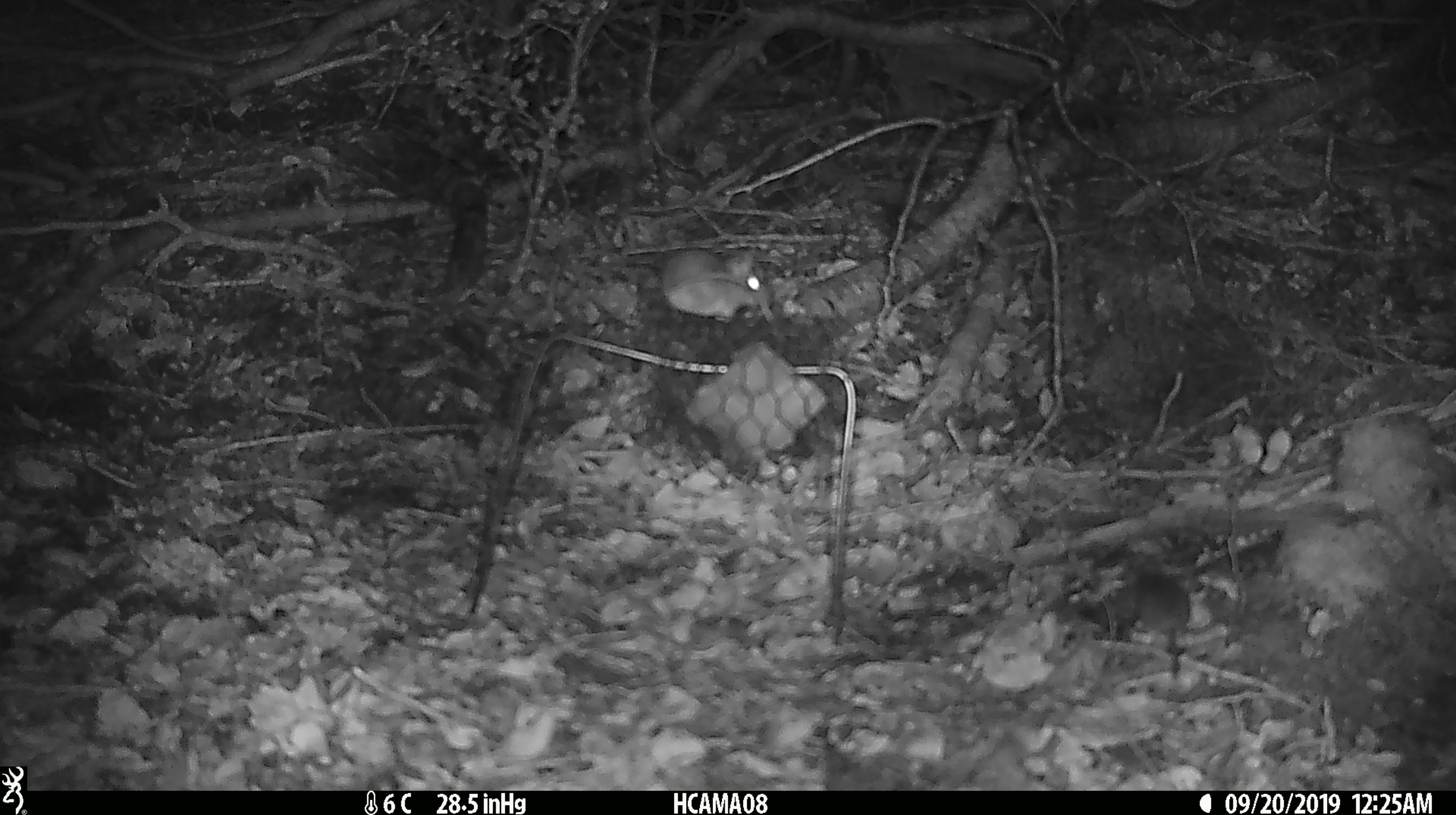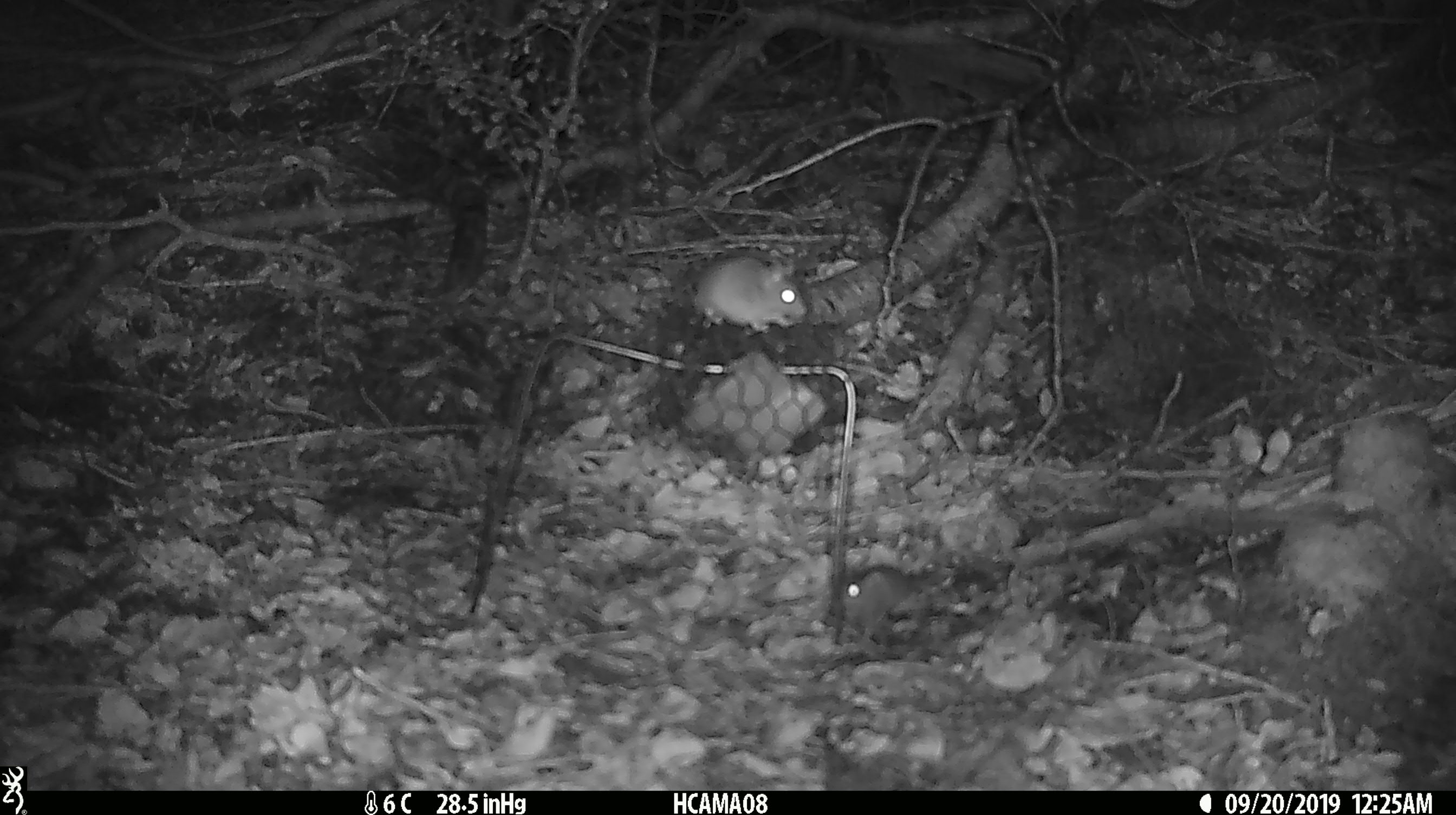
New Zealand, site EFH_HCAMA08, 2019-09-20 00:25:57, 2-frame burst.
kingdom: Animalia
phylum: Chordata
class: Mammalia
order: Rodentia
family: Muridae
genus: Mus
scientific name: Mus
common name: mouse